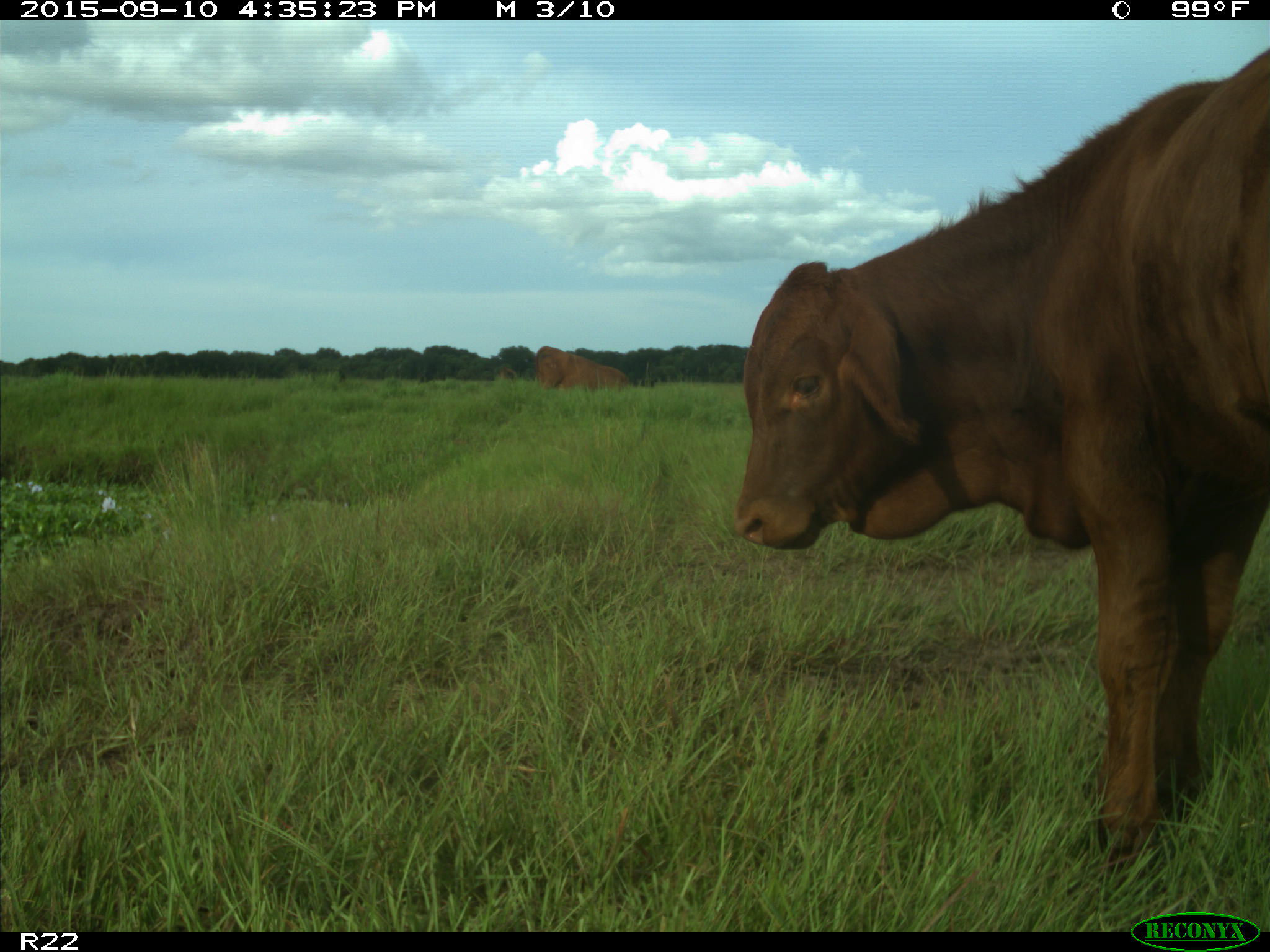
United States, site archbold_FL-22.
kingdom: Animalia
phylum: Chordata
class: Mammalia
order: Artiodactyla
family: Bovidae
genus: Bos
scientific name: Bos taurus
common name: domestic cow